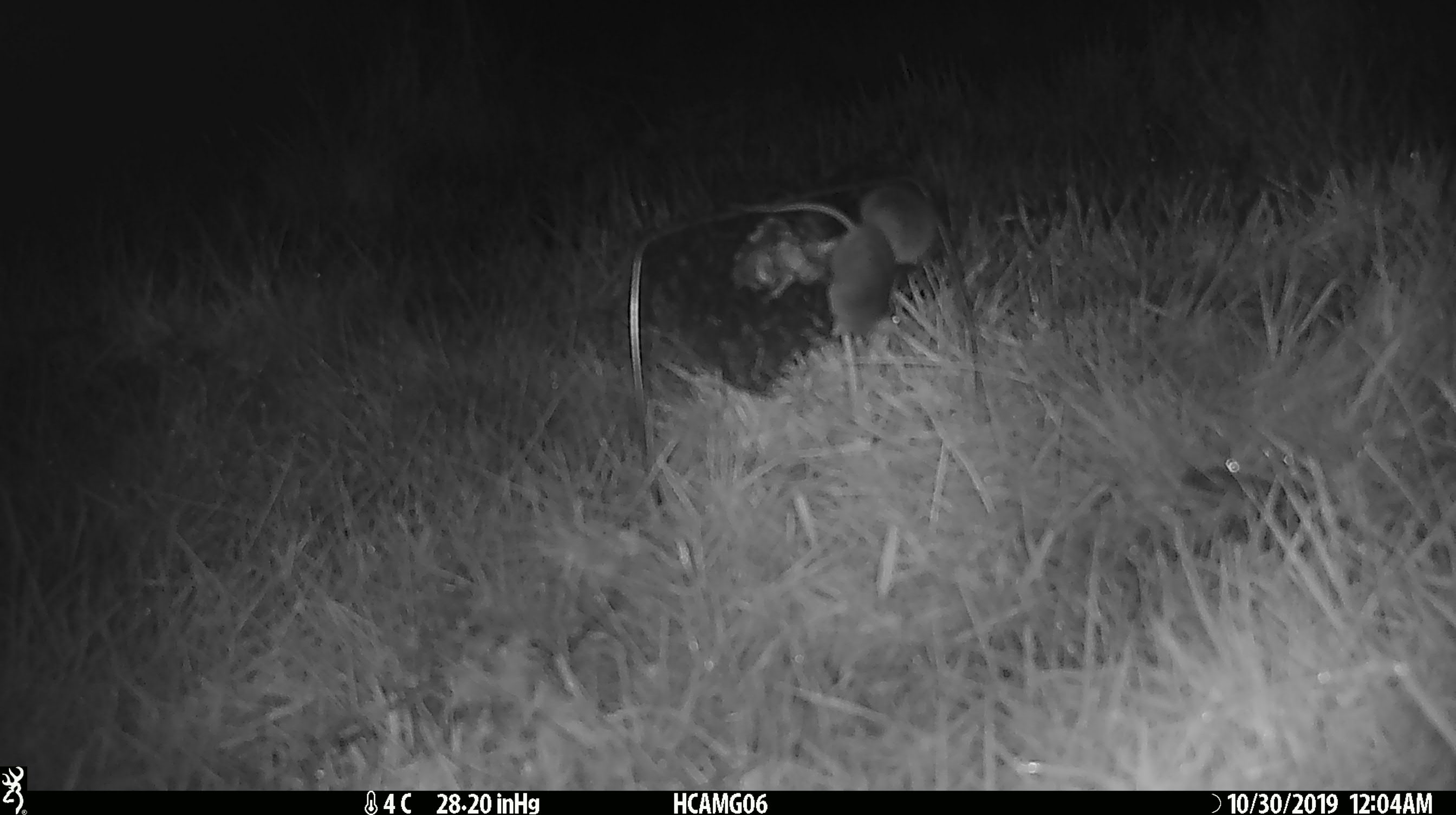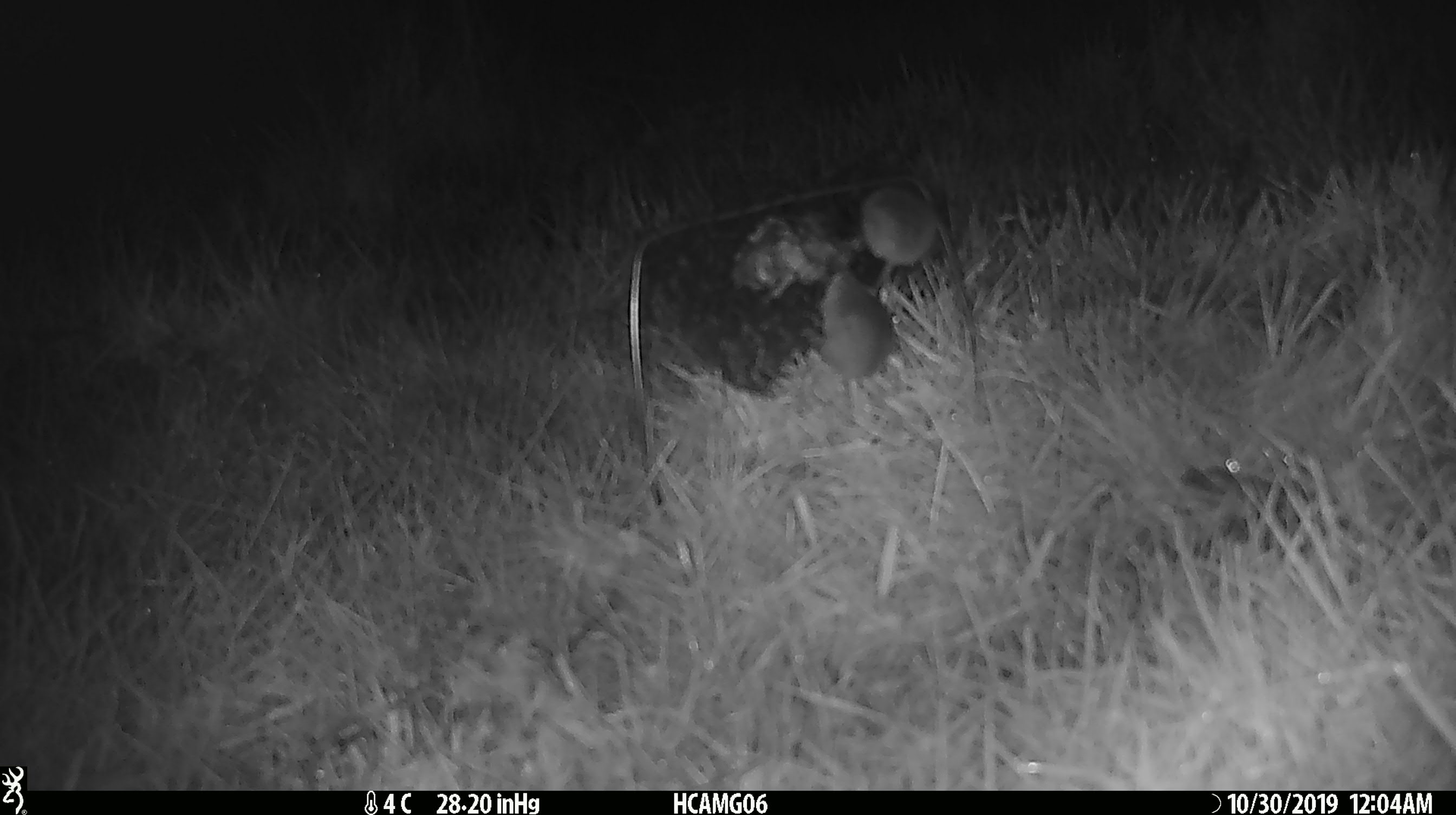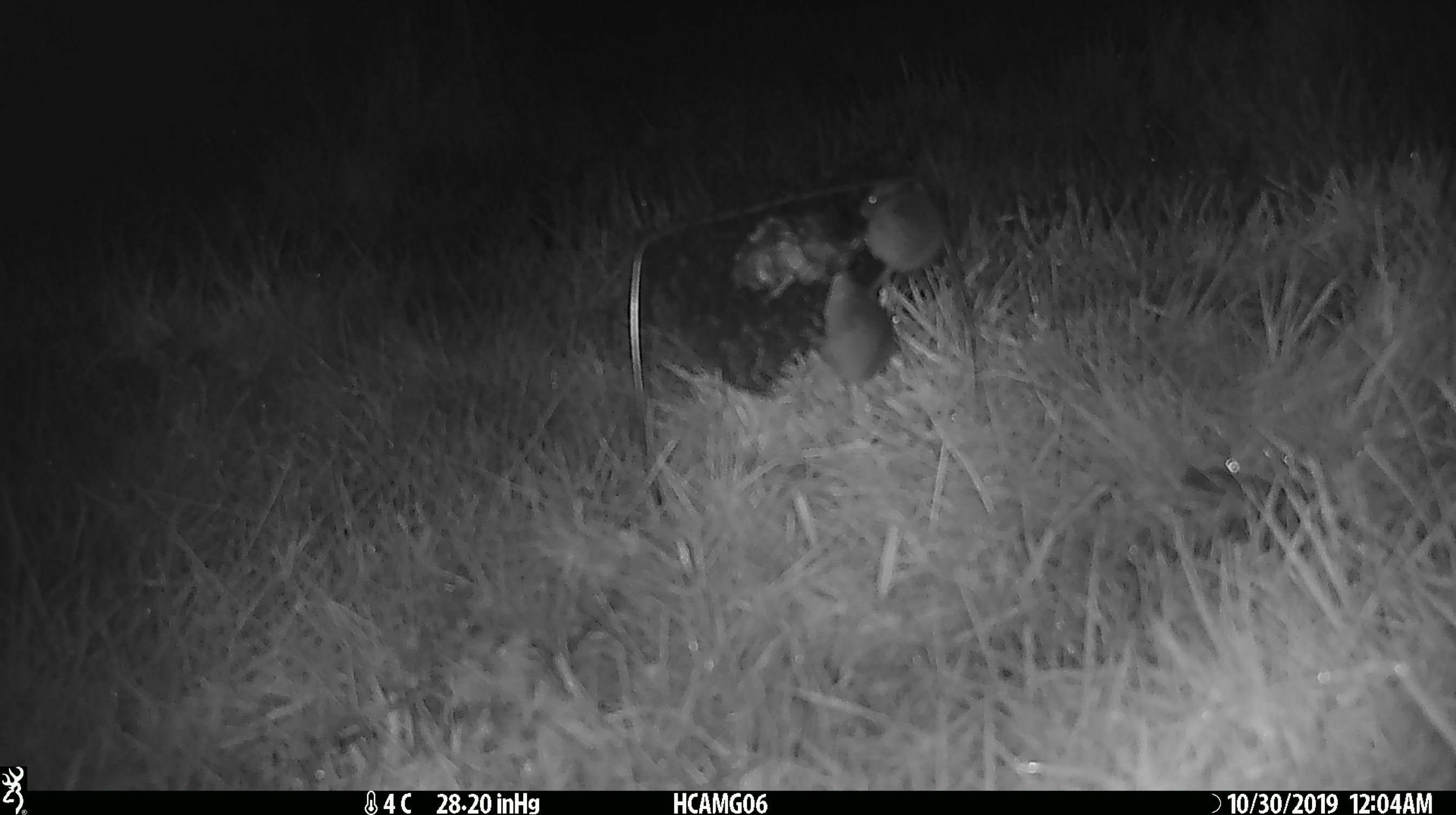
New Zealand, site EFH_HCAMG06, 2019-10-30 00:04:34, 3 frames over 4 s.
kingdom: Animalia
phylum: Chordata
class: Mammalia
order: Rodentia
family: Muridae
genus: Mus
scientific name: Mus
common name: mouse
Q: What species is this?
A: Mouse (Mus).